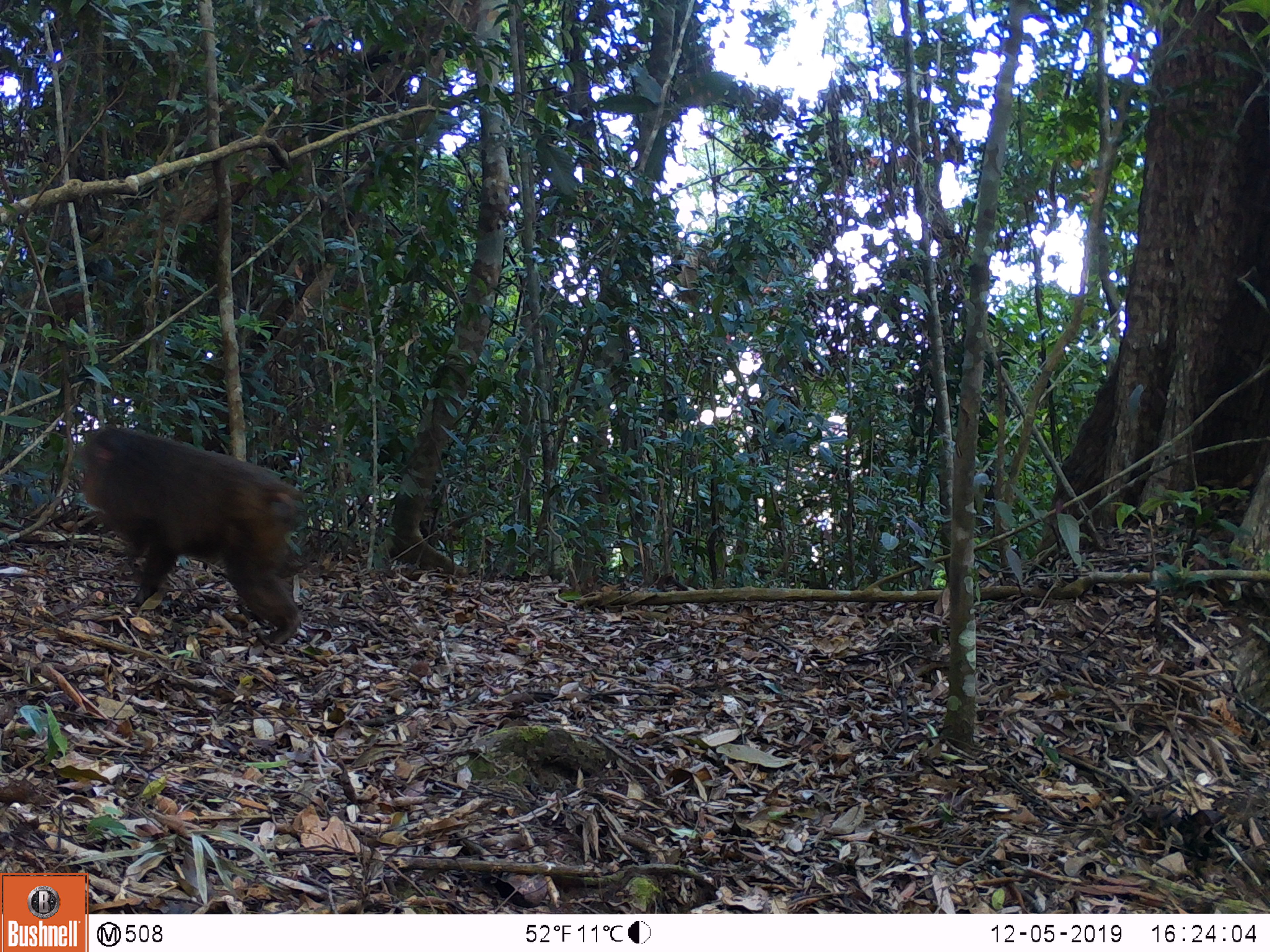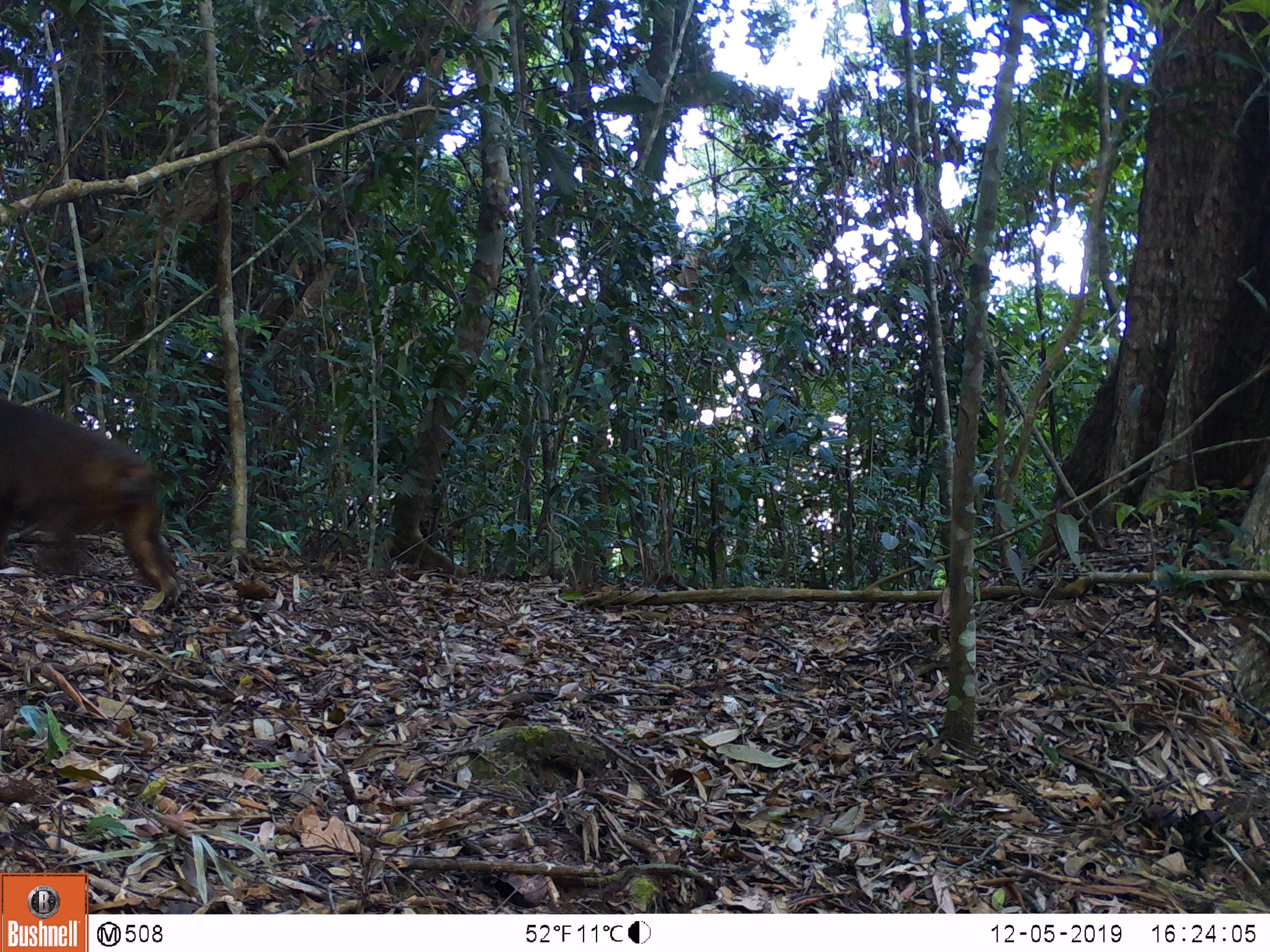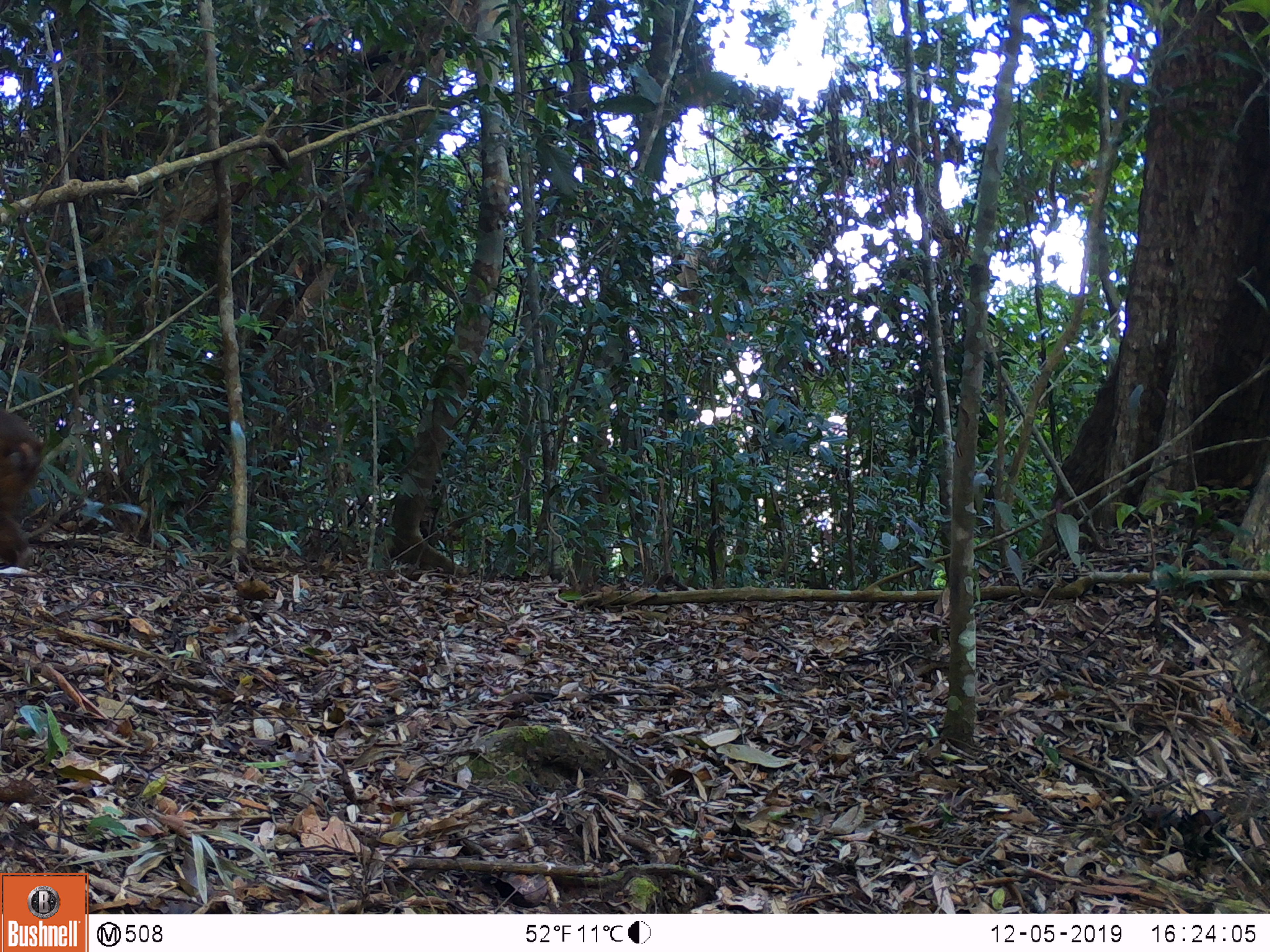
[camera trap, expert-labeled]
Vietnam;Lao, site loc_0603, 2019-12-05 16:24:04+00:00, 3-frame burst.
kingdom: Animalia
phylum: Chordata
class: Mammalia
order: Primates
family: Cercopithecidae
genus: Macaca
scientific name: Macaca arctoides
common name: stump-tailed macaque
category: stump tailed macaque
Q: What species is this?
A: Stump tailed macaque (stump-tailed macaque) (Macaca arctoides).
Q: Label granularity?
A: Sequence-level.